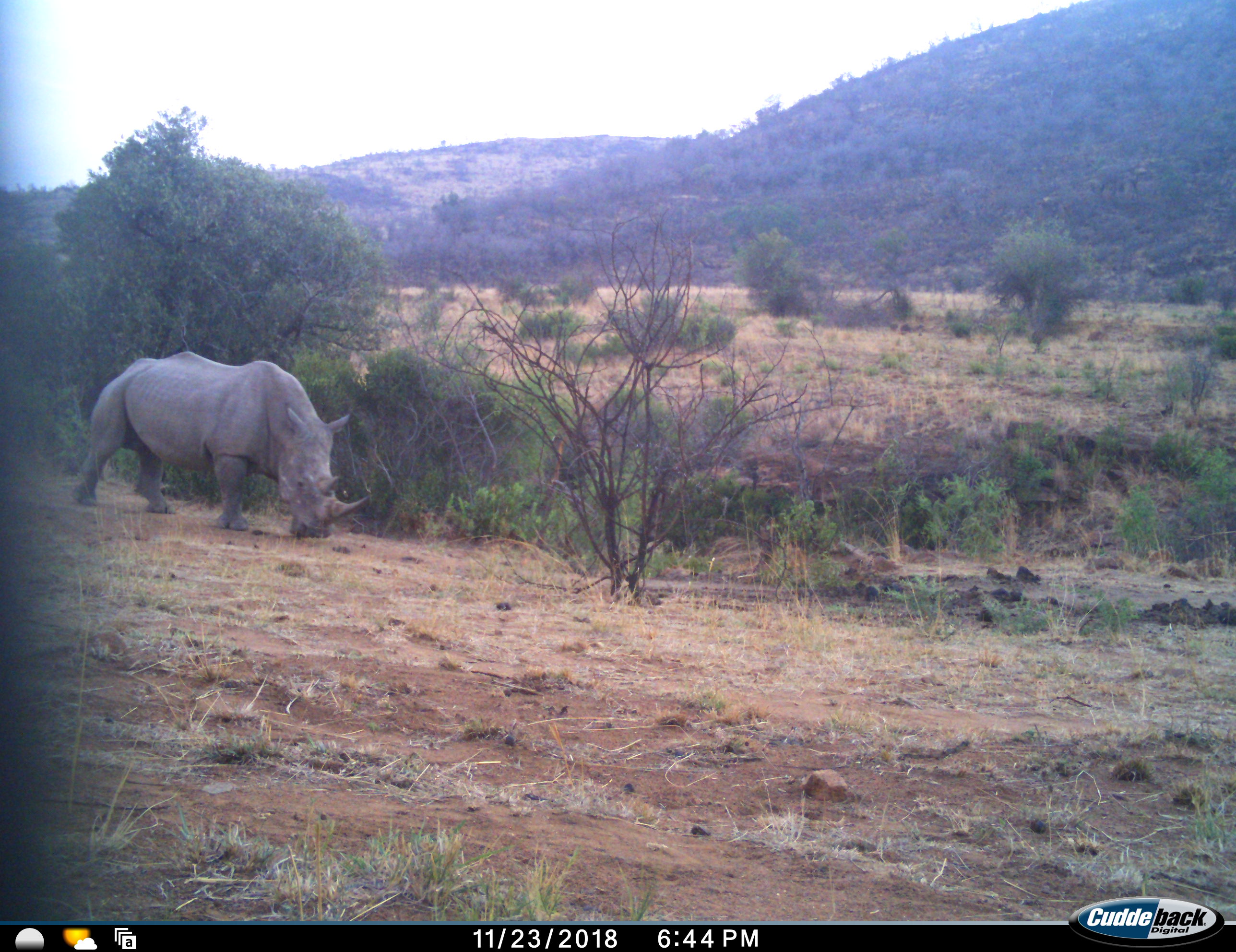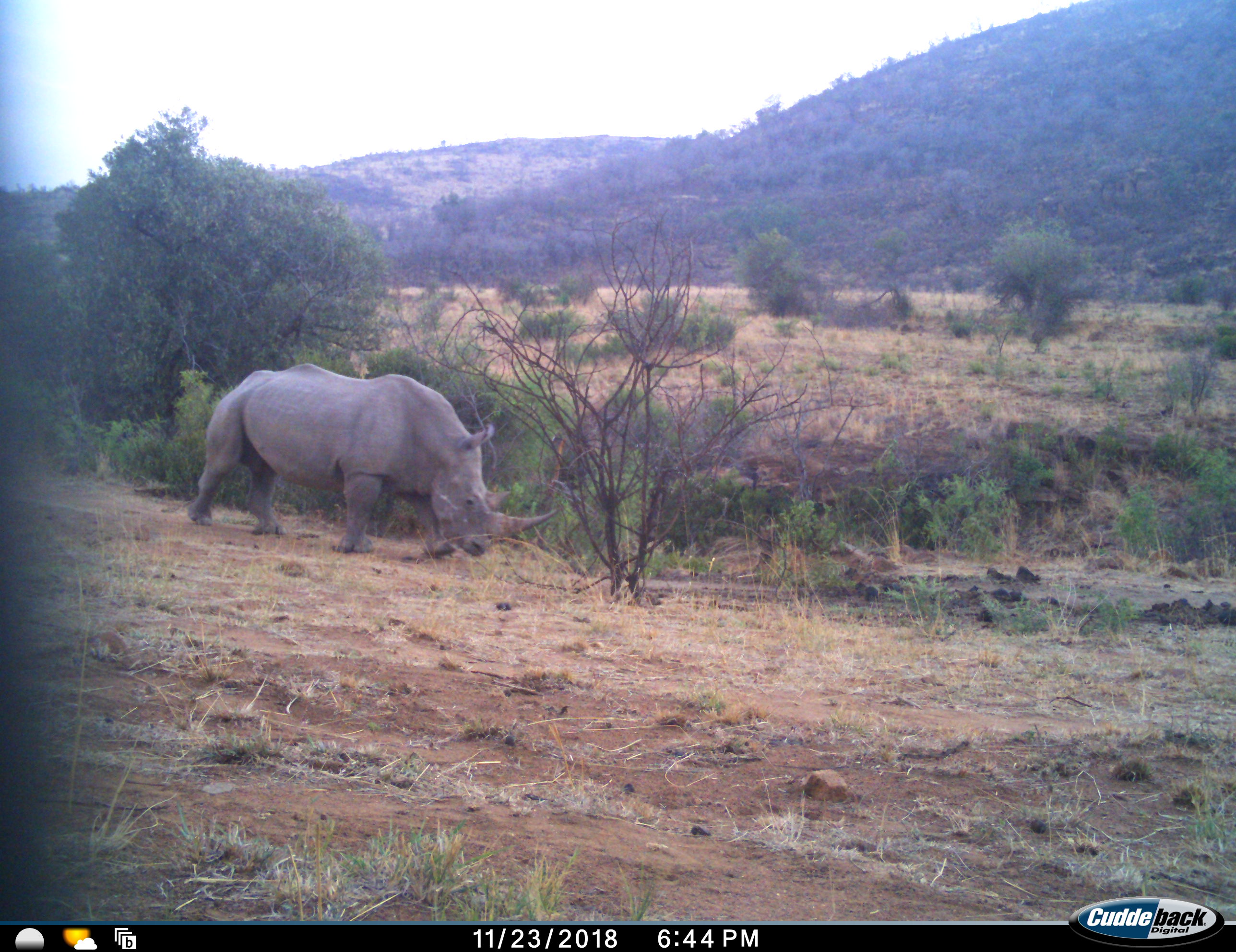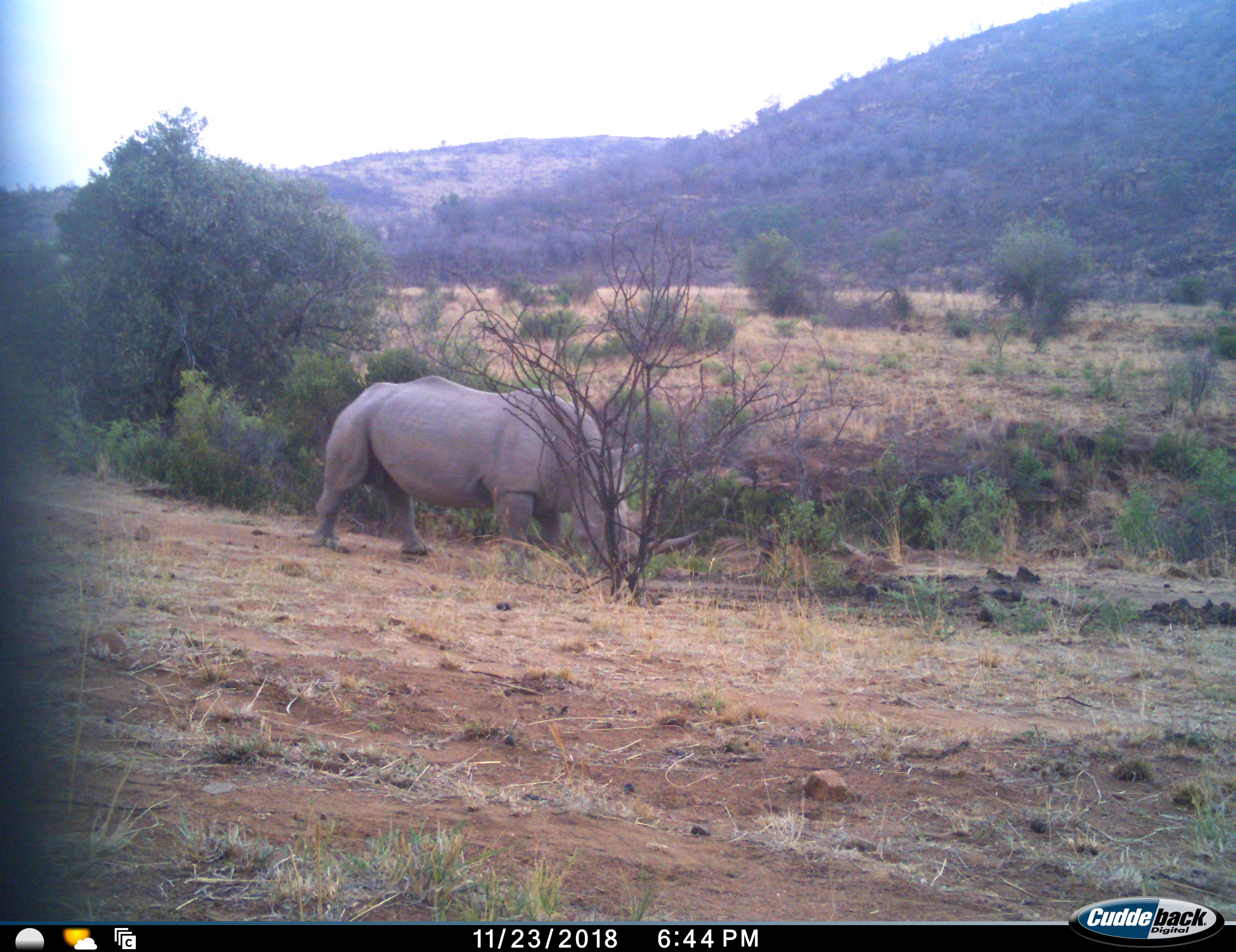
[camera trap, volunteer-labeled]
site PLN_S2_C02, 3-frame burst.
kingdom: Animalia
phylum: Chordata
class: Mammalia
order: Perissodactyla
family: Rhinocerotidae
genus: Ceratotherium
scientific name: Ceratotherium simum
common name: white rhinoceros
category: rhinoceroswhite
Rhinoceroswhite (white rhinoceros) (Ceratotherium simum), count 1. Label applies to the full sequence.